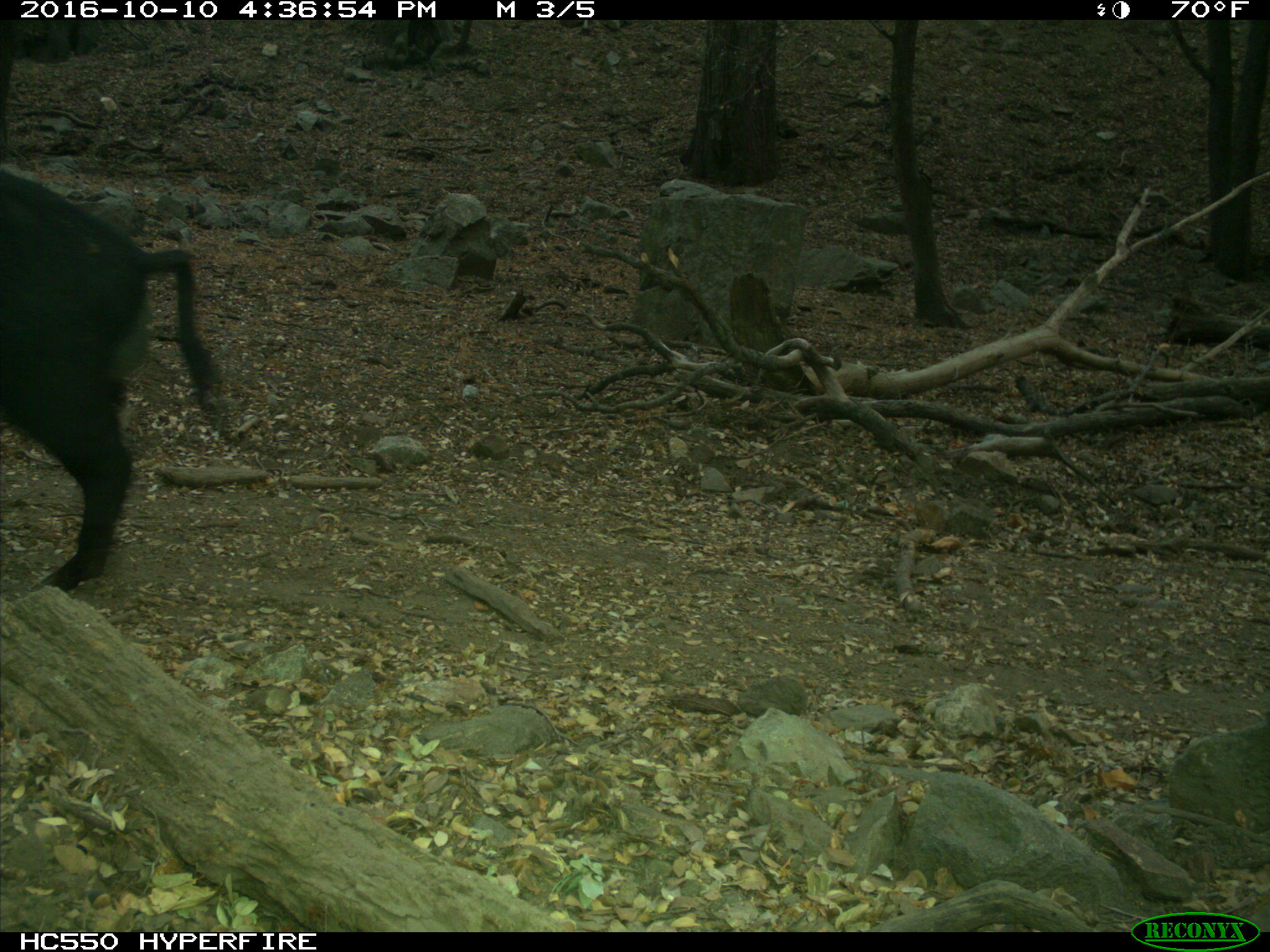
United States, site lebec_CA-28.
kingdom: Animalia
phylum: Chordata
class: Mammalia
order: Artiodactyla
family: Suidae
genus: Sus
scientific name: Sus scrofa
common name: wild boar